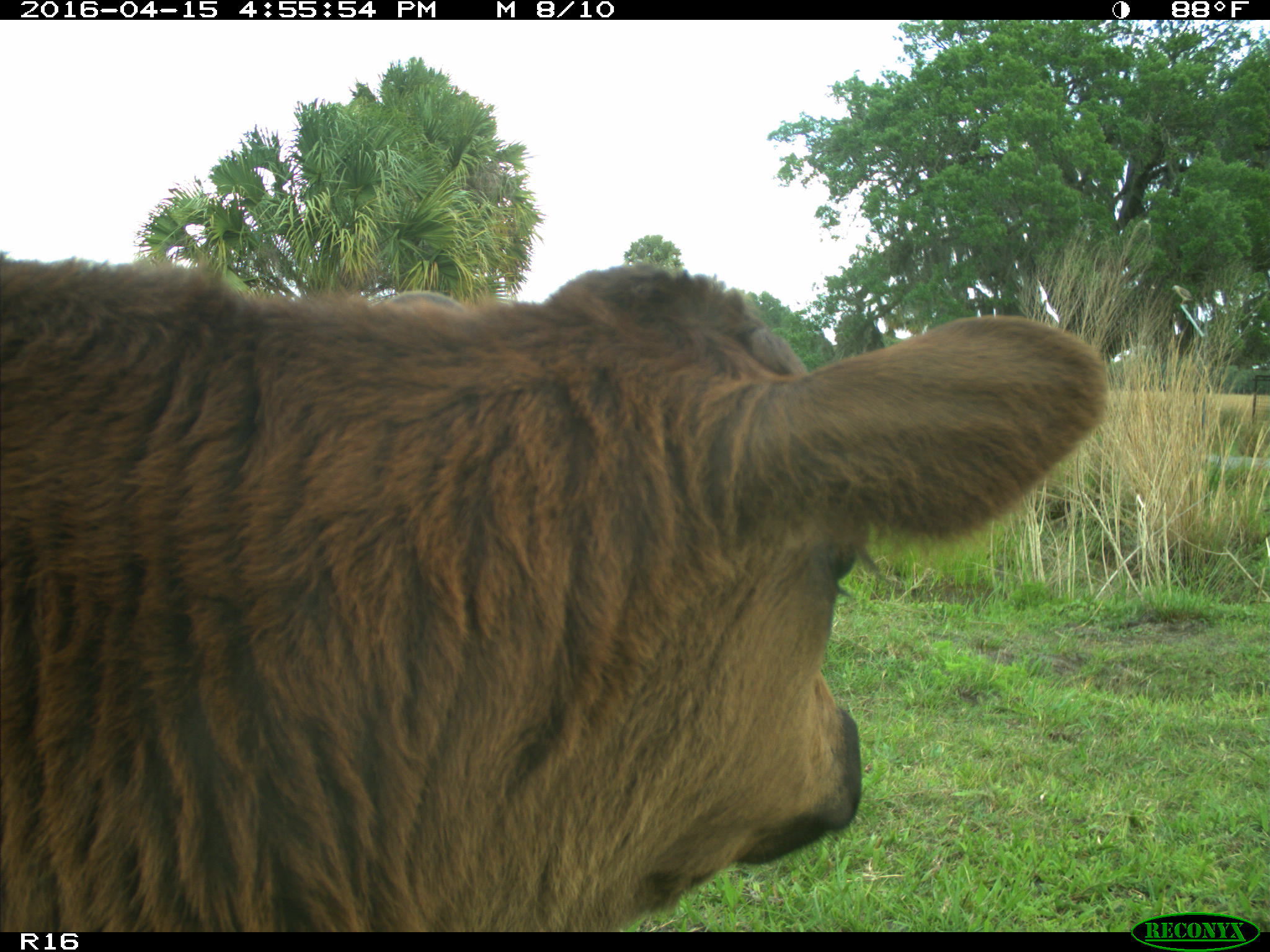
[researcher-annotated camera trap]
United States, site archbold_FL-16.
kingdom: Animalia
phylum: Chordata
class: Mammalia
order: Artiodactyla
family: Bovidae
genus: Bos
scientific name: Bos taurus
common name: domestic cow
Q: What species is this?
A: Bos taurus (domestic cow).